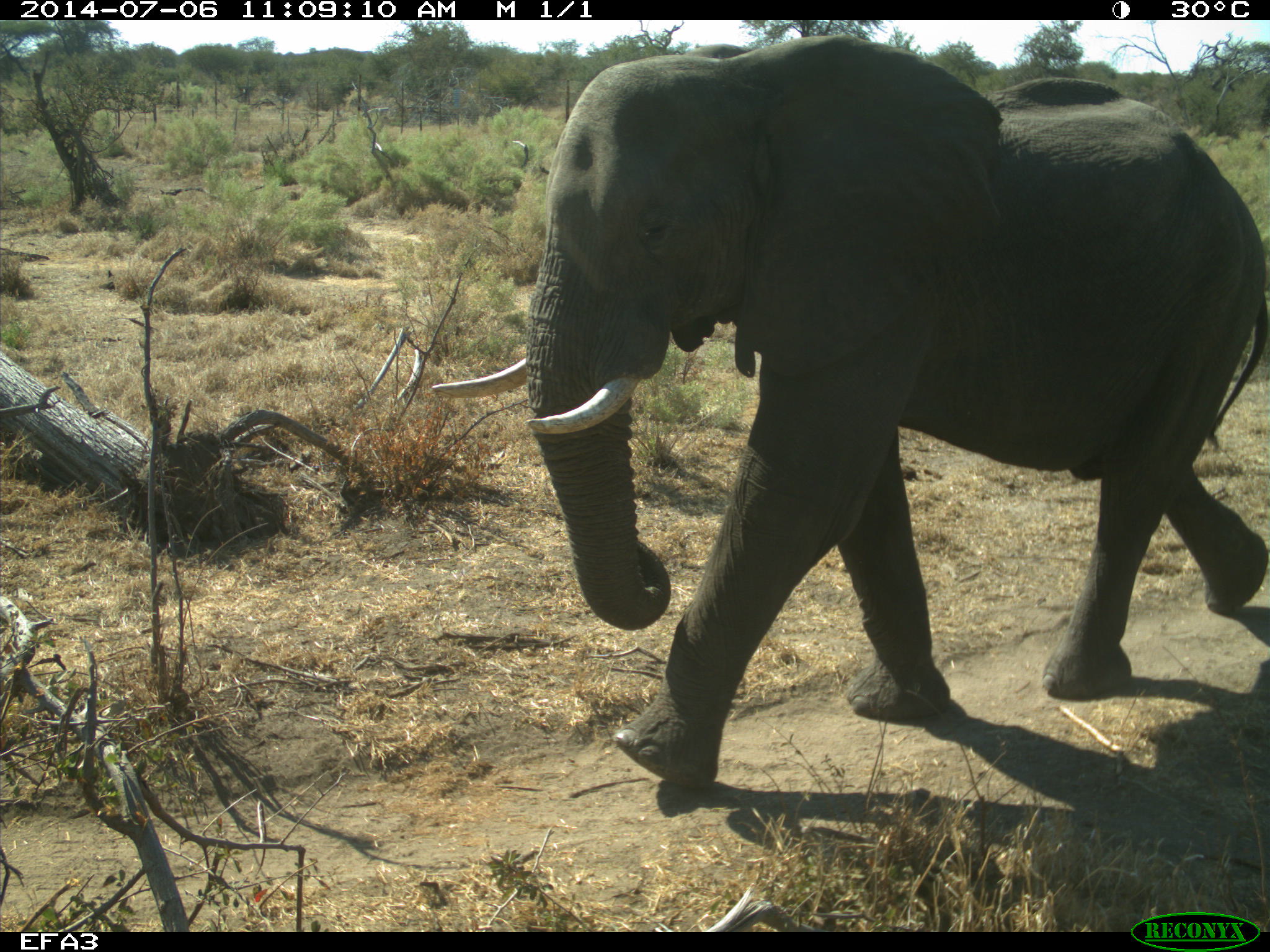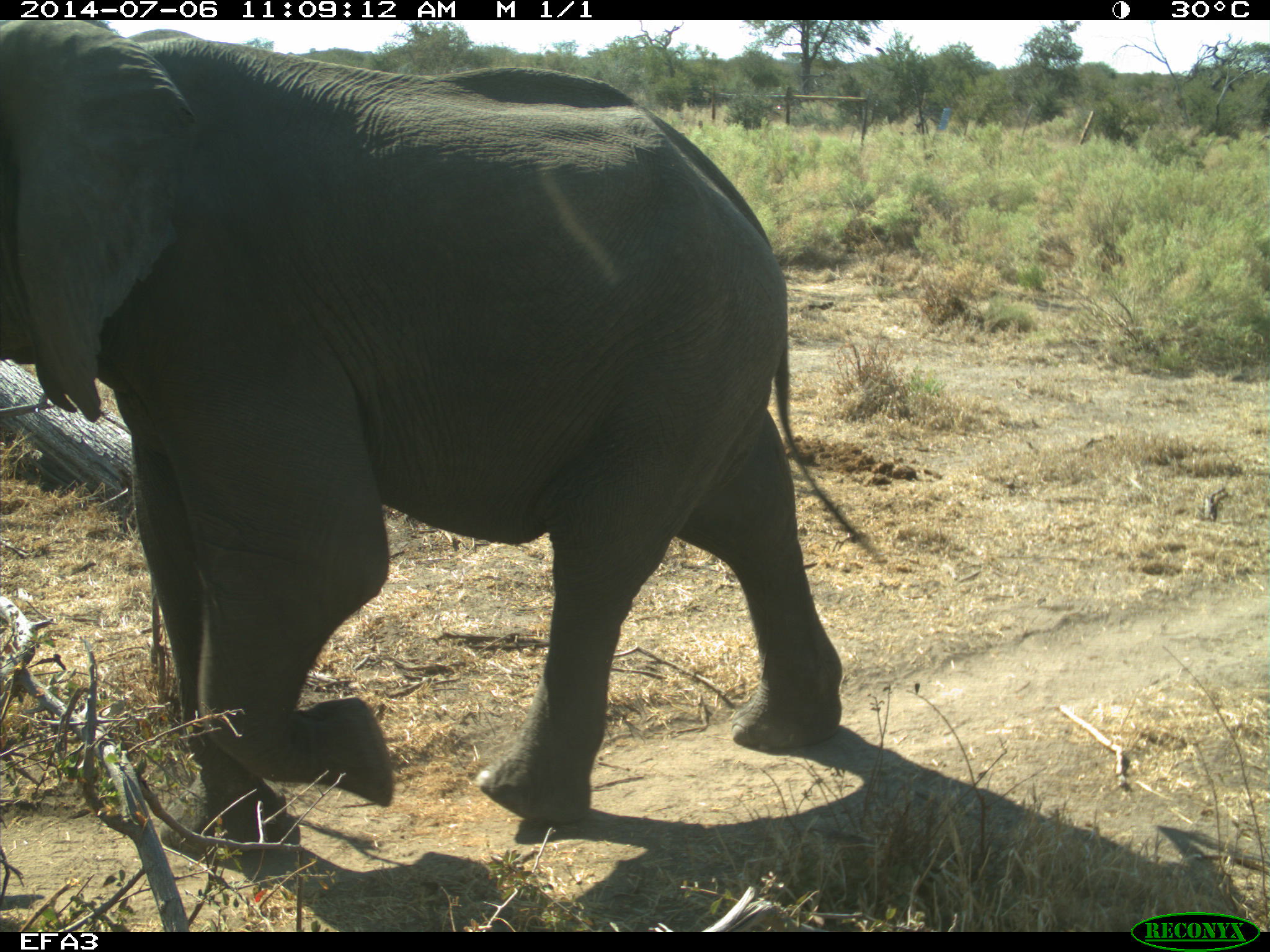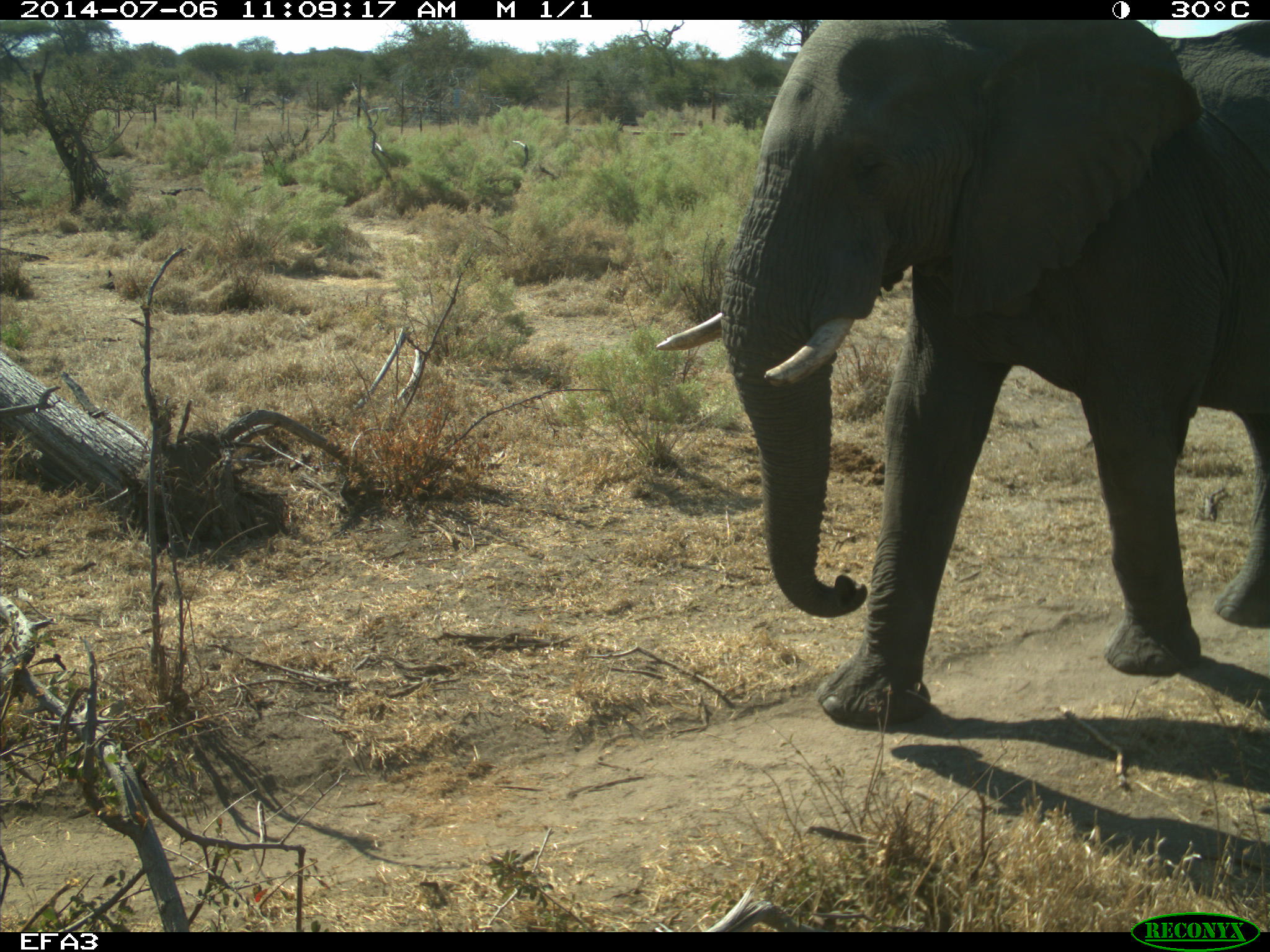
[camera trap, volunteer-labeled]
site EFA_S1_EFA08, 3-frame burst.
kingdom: Animalia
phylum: Chordata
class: Mammalia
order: Proboscidea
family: Elephantidae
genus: Loxodonta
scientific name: Loxodonta africana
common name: african bush elephant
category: elephant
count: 2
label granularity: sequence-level